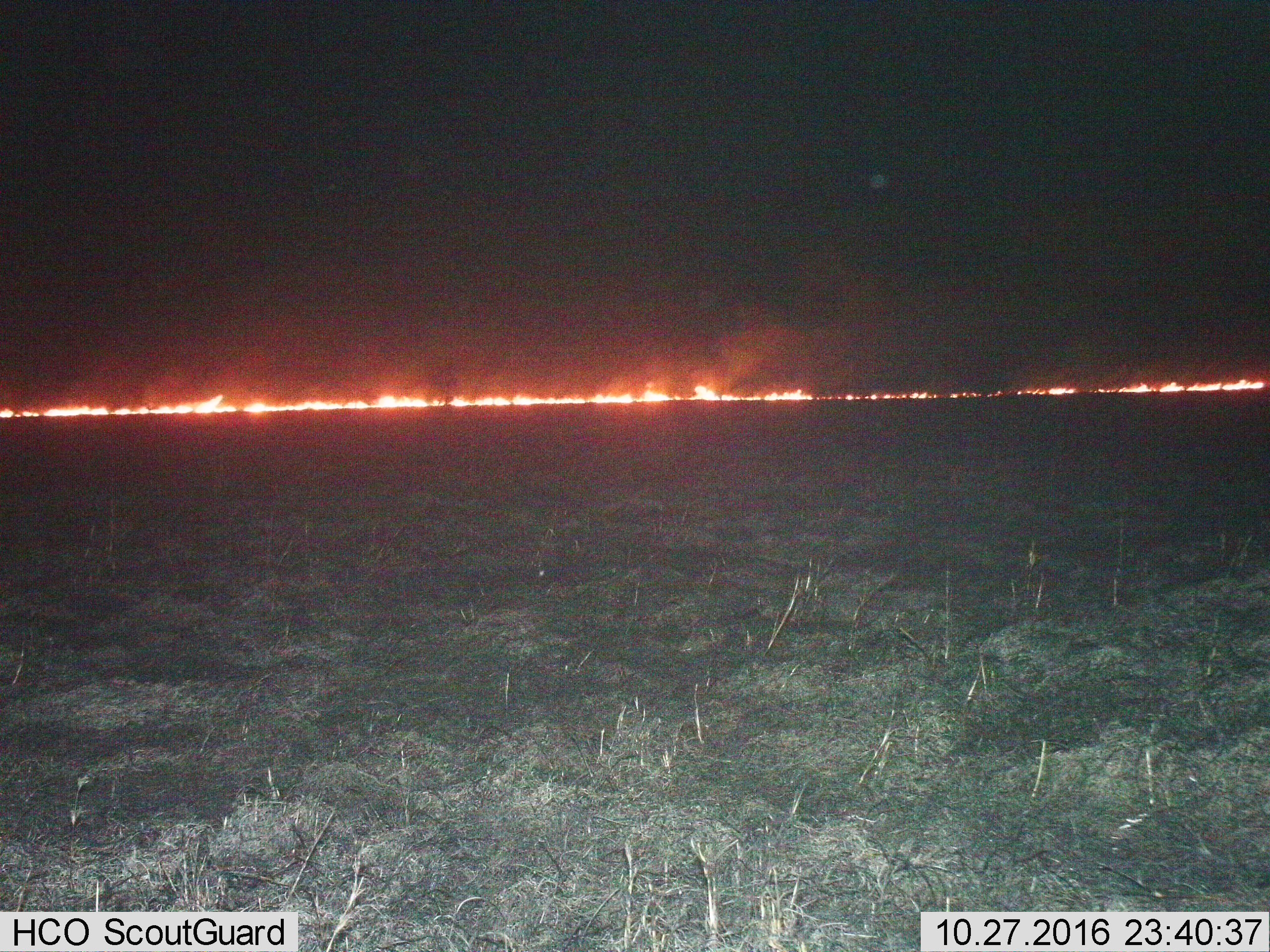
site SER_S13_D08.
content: unidentified animal